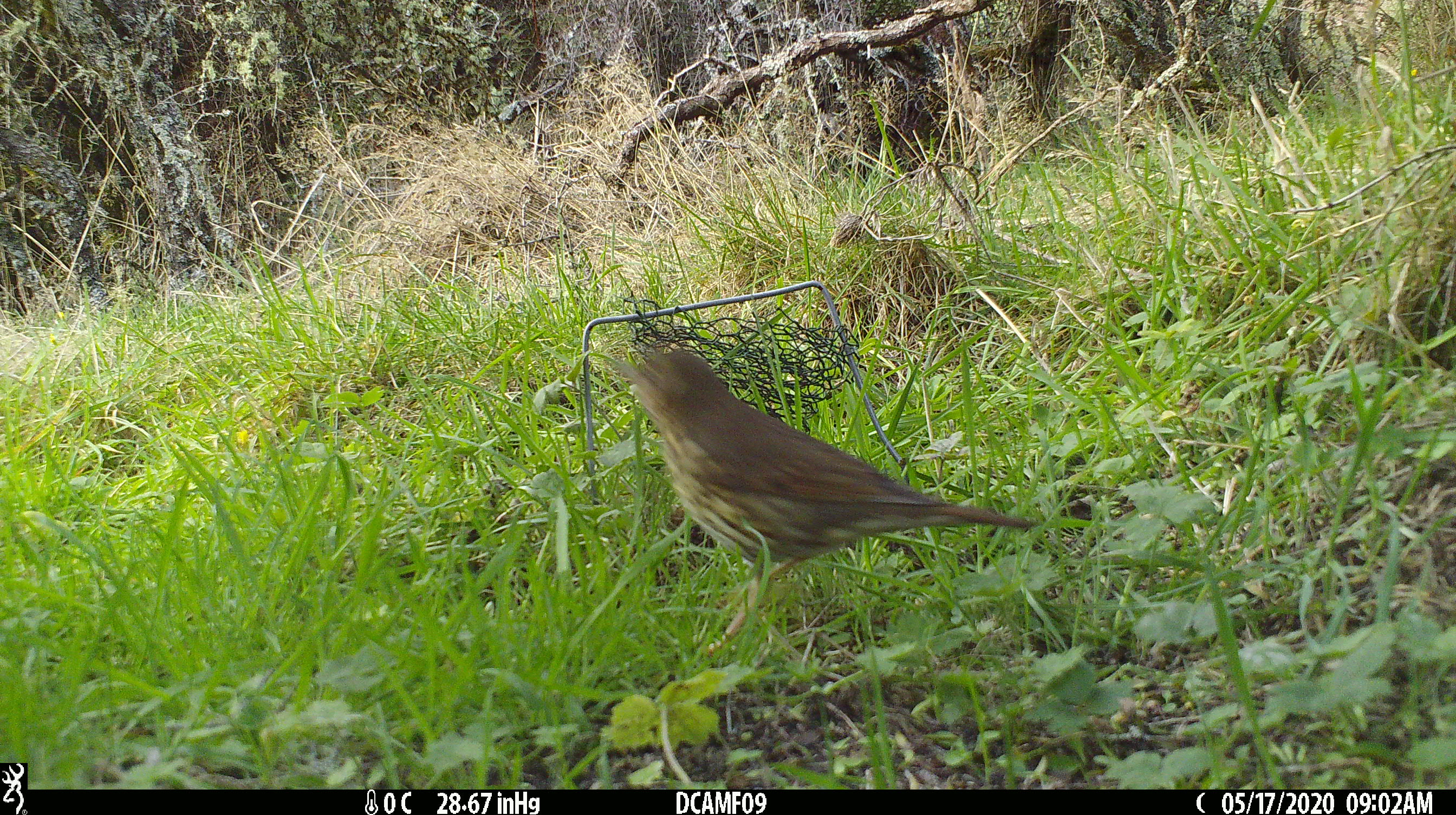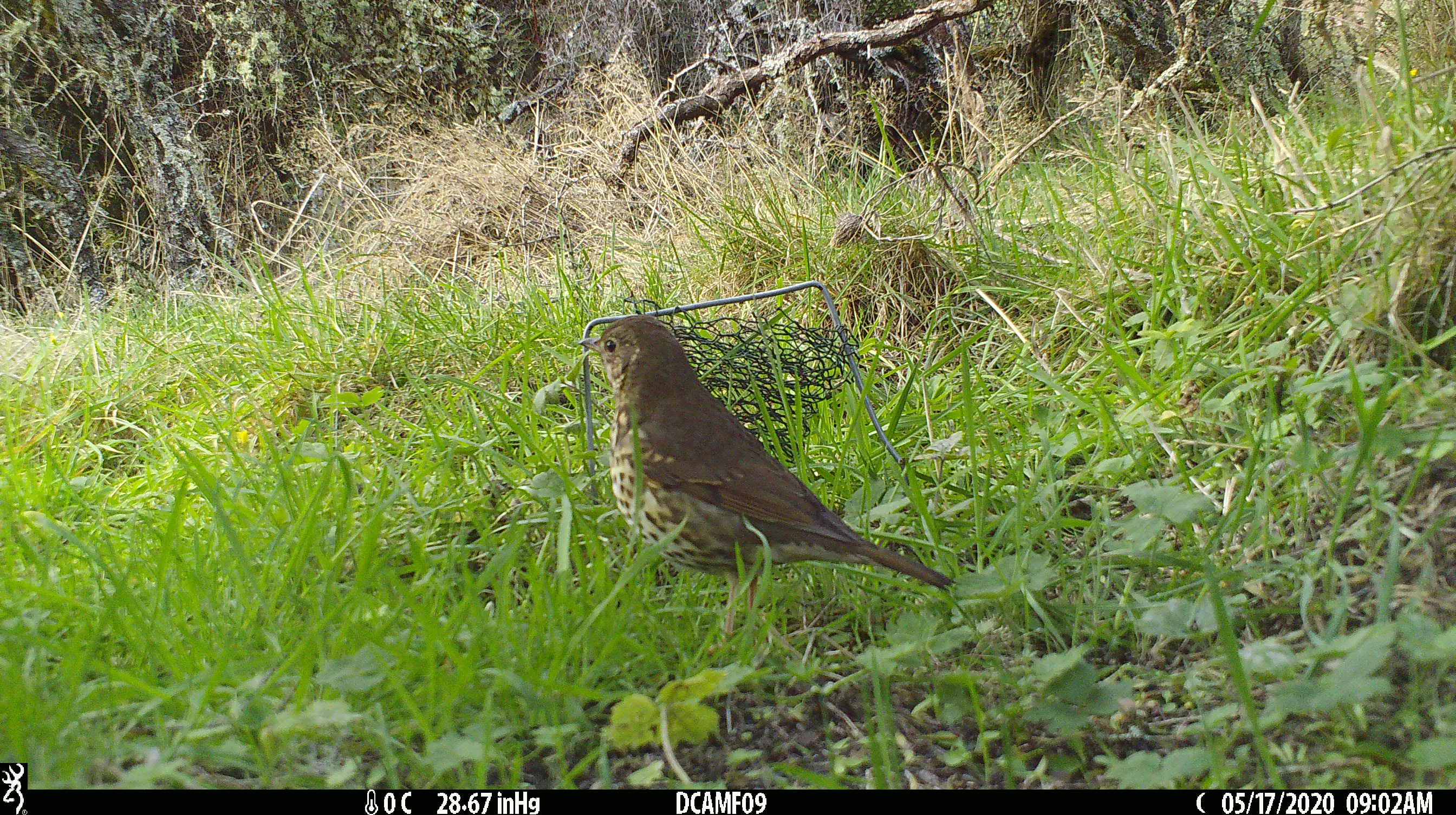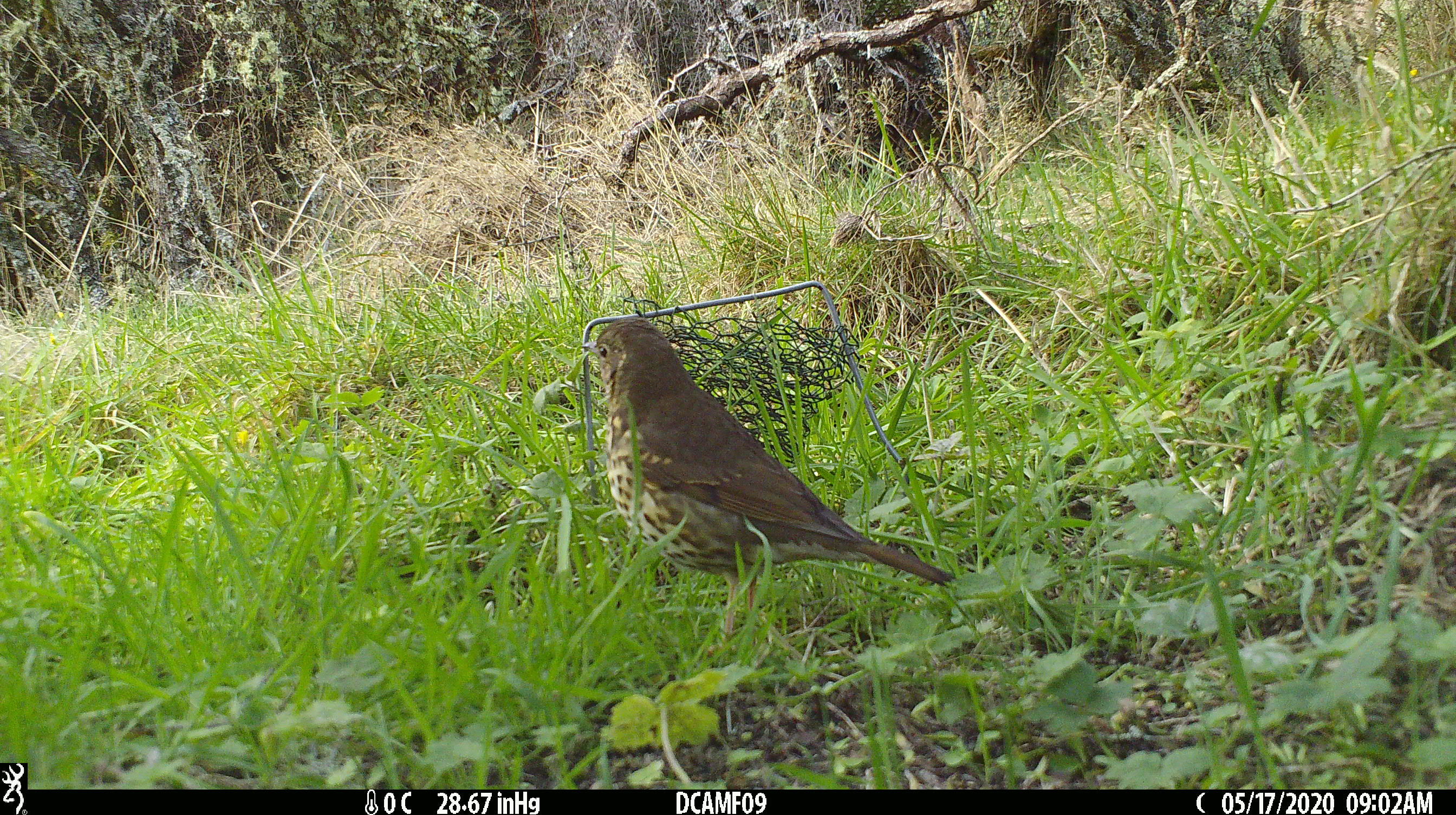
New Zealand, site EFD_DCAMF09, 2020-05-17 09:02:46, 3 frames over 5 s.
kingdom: Animalia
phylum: Chordata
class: Aves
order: Passeriformes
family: Turdidae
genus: Turdus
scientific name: Turdus philomelos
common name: song thrush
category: thrush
Thrush (song thrush) (Turdus philomelos).